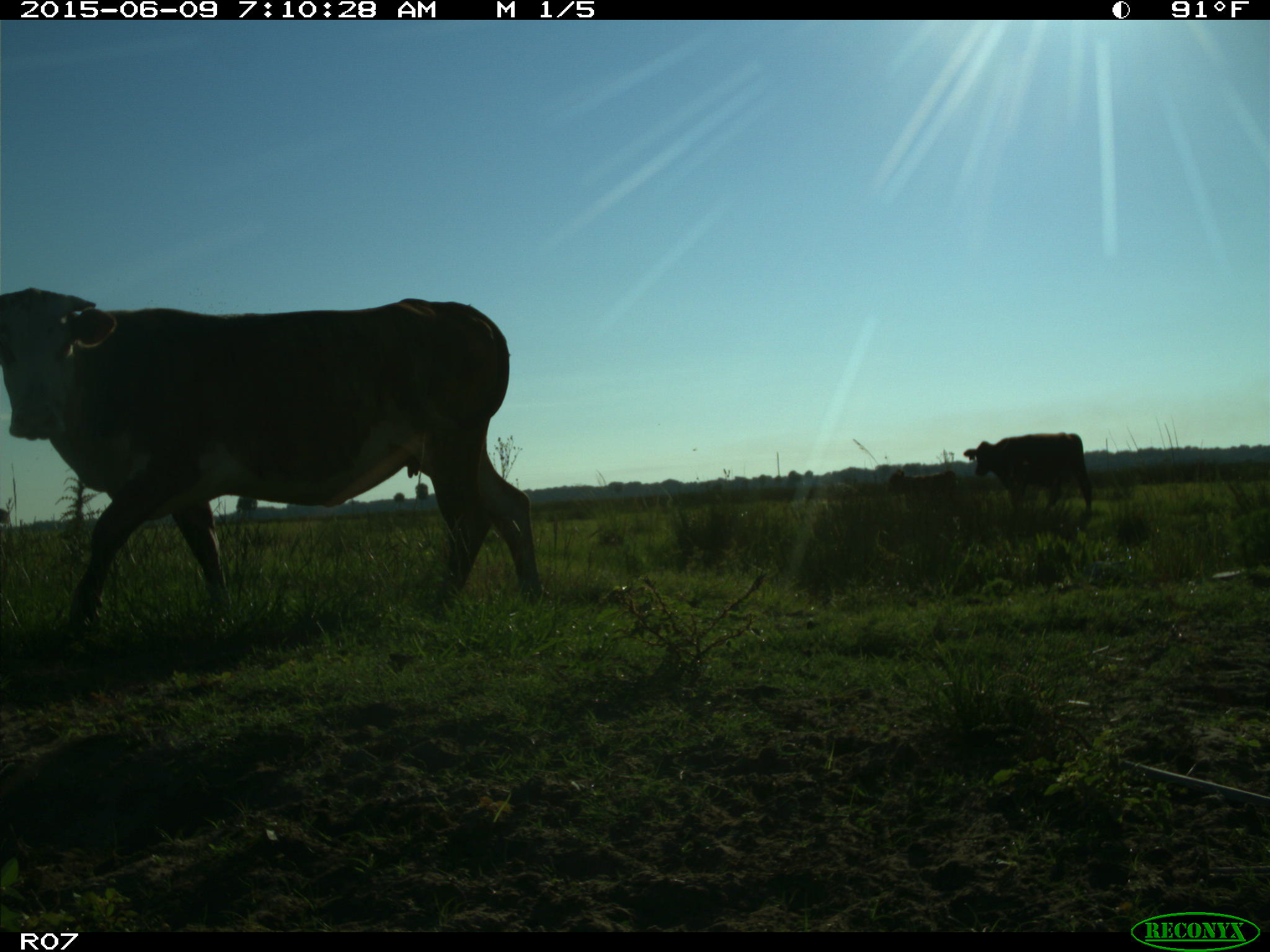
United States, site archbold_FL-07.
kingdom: Animalia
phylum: Chordata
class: Mammalia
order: Artiodactyla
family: Bovidae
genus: Bos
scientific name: Bos taurus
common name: domestic cow